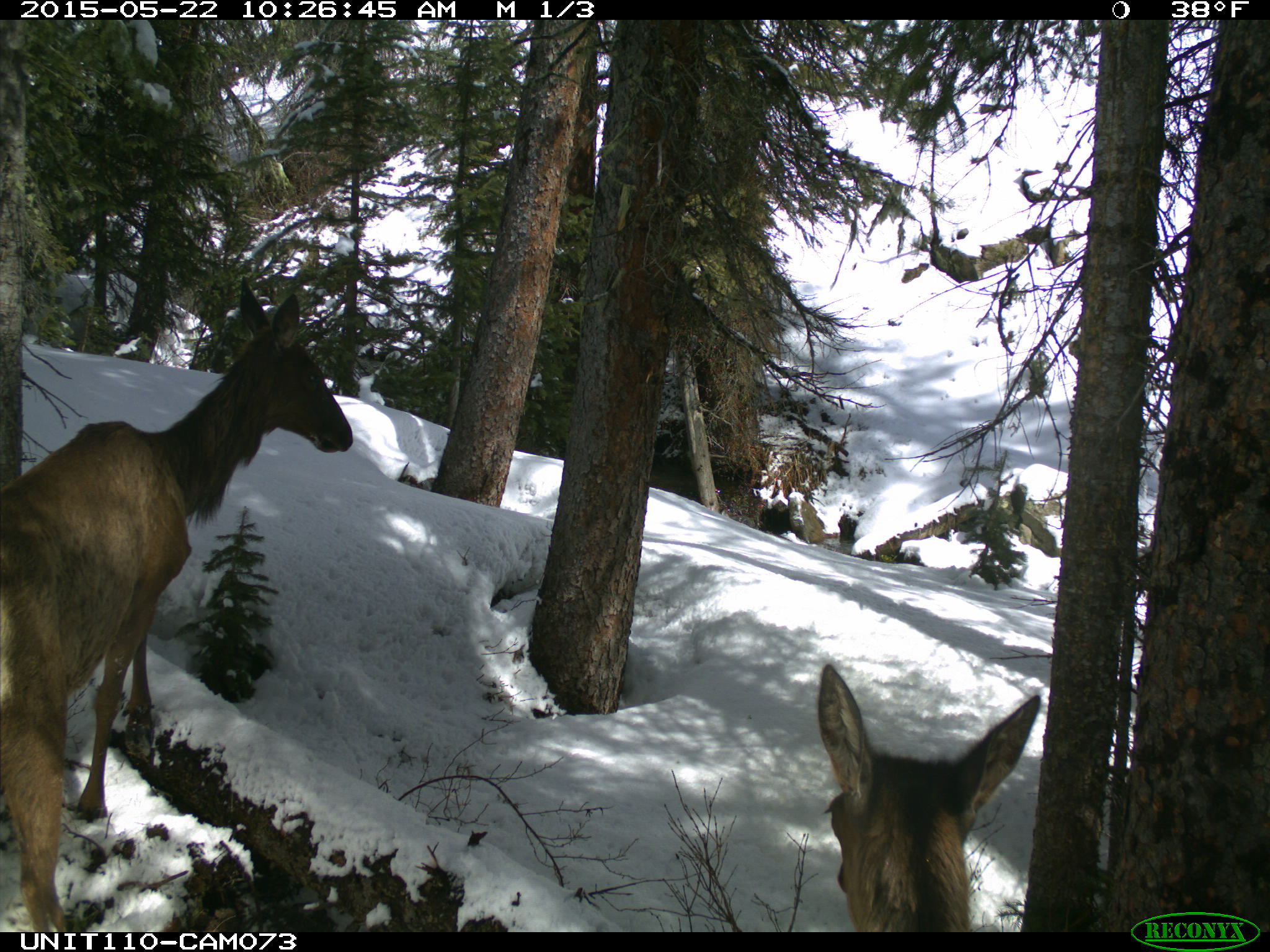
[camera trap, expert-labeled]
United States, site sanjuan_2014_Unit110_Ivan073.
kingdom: Animalia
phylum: Chordata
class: Mammalia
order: Artiodactyla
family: Cervidae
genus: Cervus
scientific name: Cervus elaphus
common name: red deer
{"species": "Cervus elaphus (red deer)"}